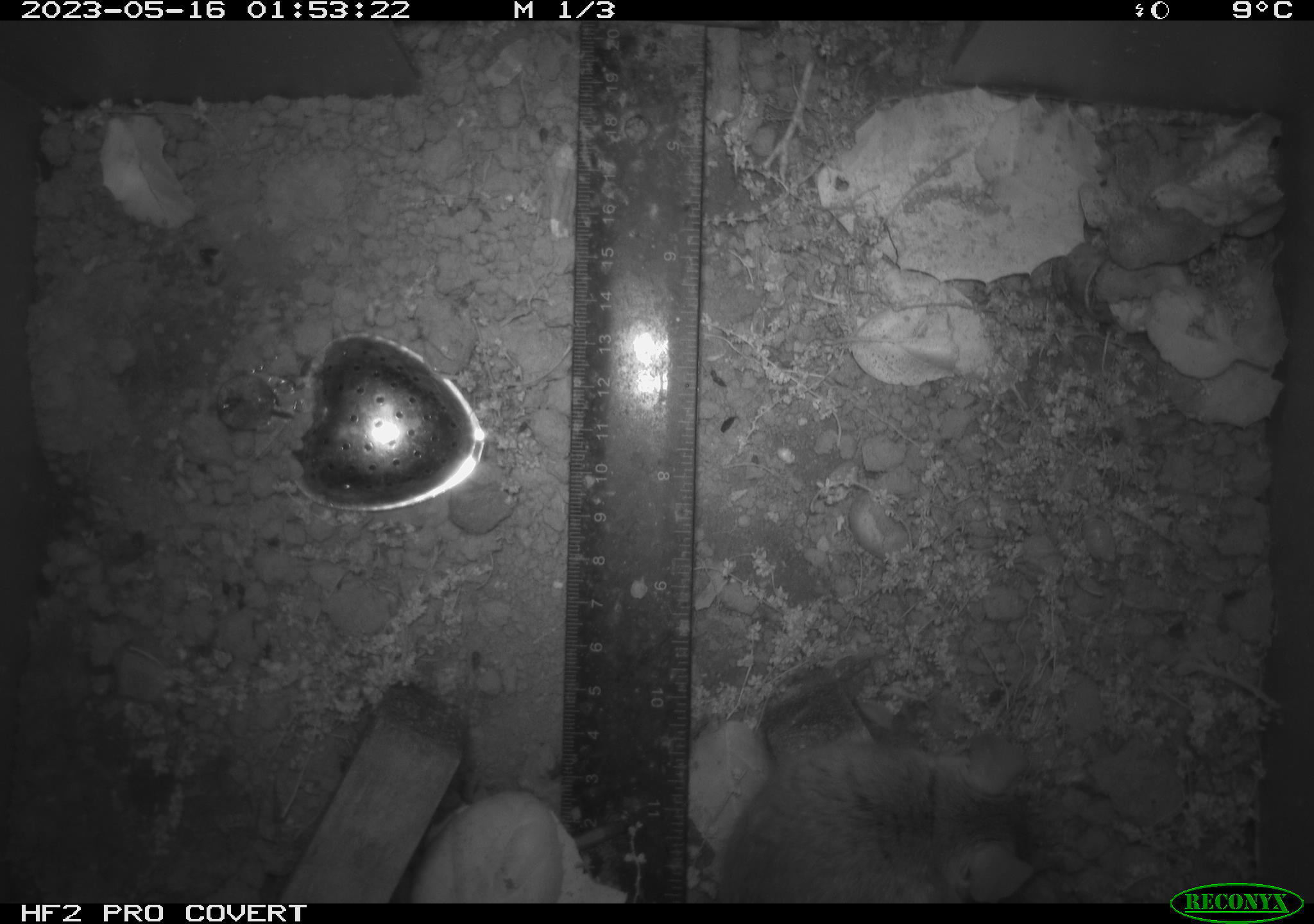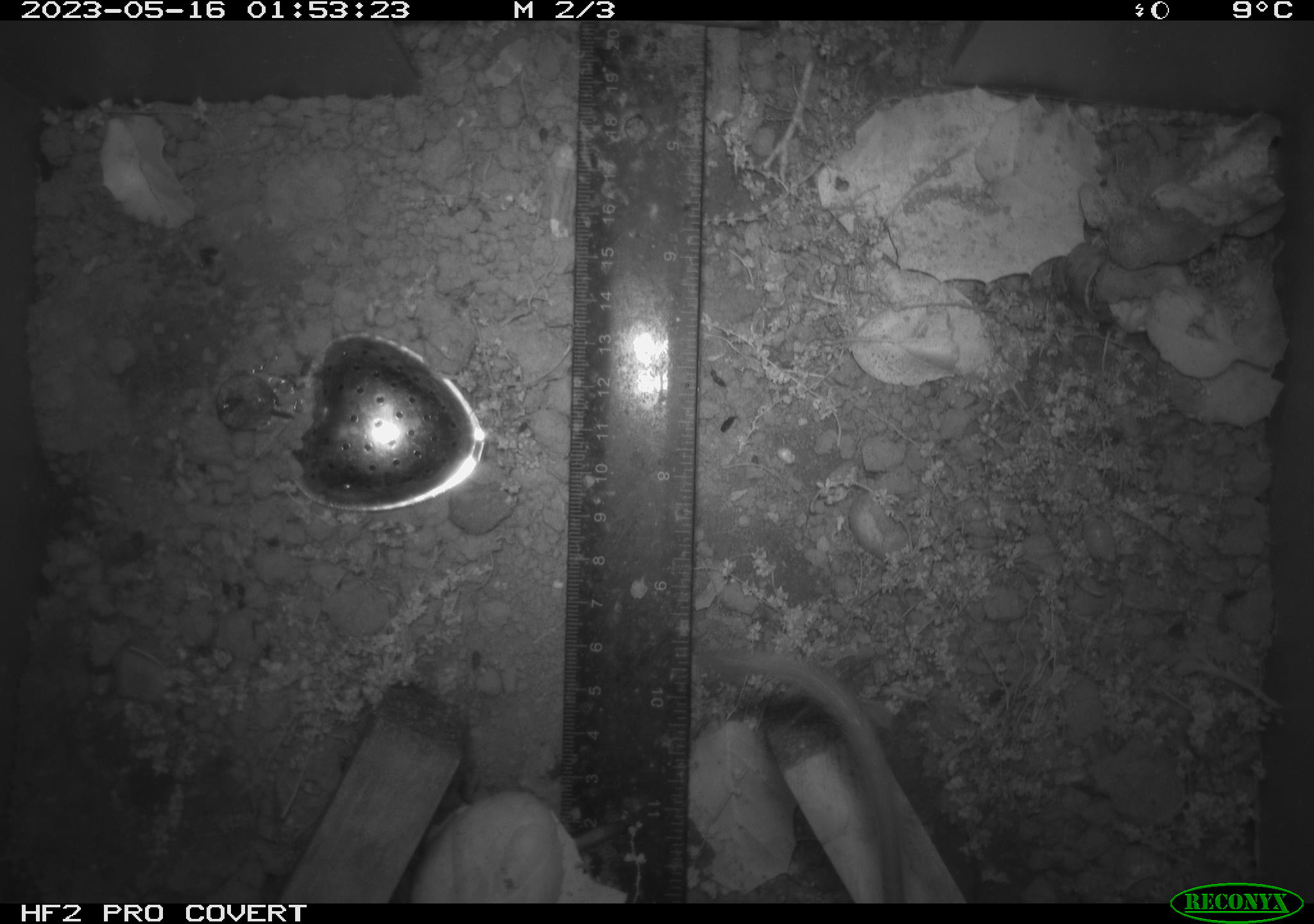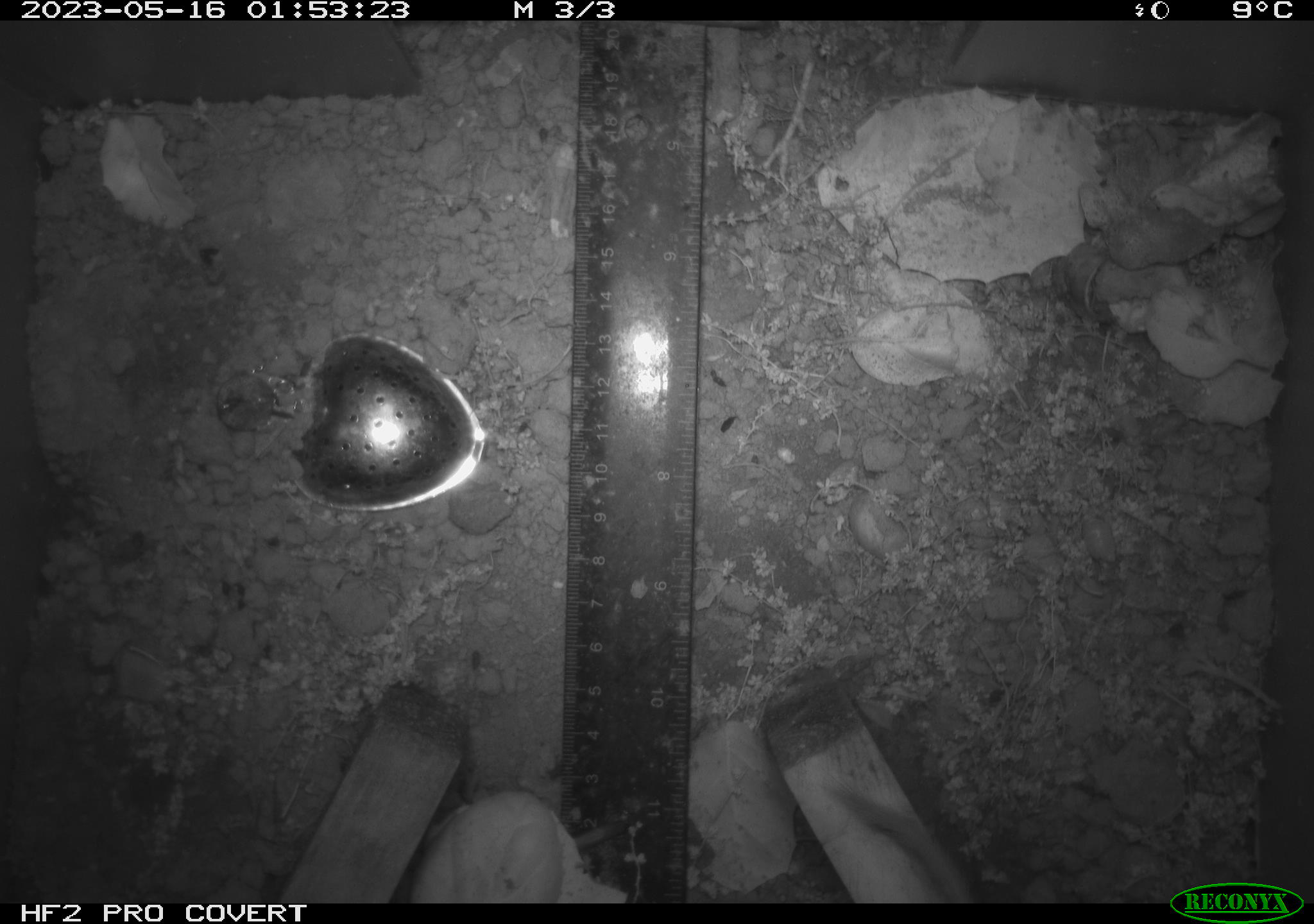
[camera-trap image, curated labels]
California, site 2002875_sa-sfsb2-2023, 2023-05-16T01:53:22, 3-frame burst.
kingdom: Animalia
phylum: Chordata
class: Mammalia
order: Rodentia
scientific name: Rodentia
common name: mouse species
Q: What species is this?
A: Mouse species (Rodentia).